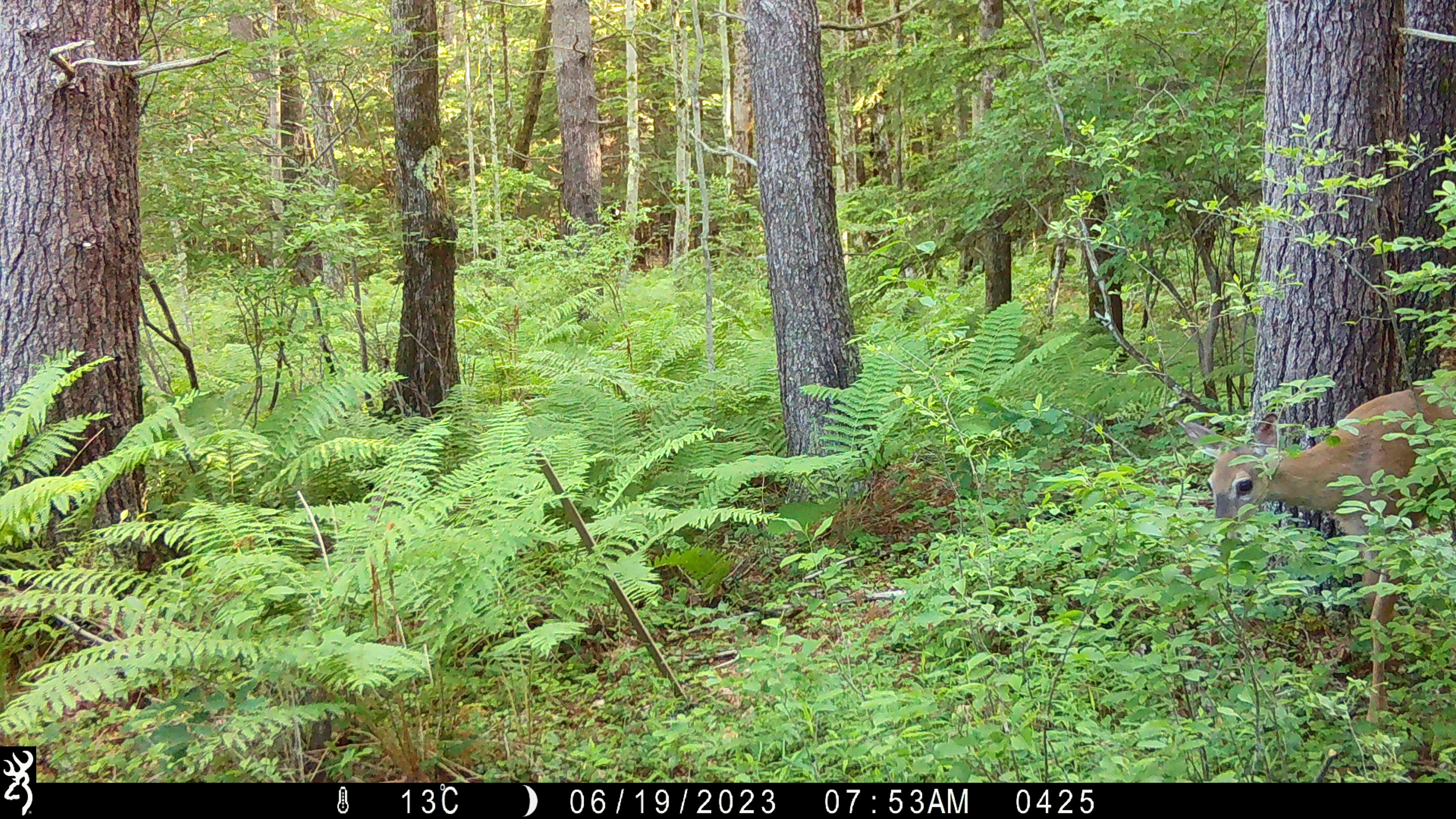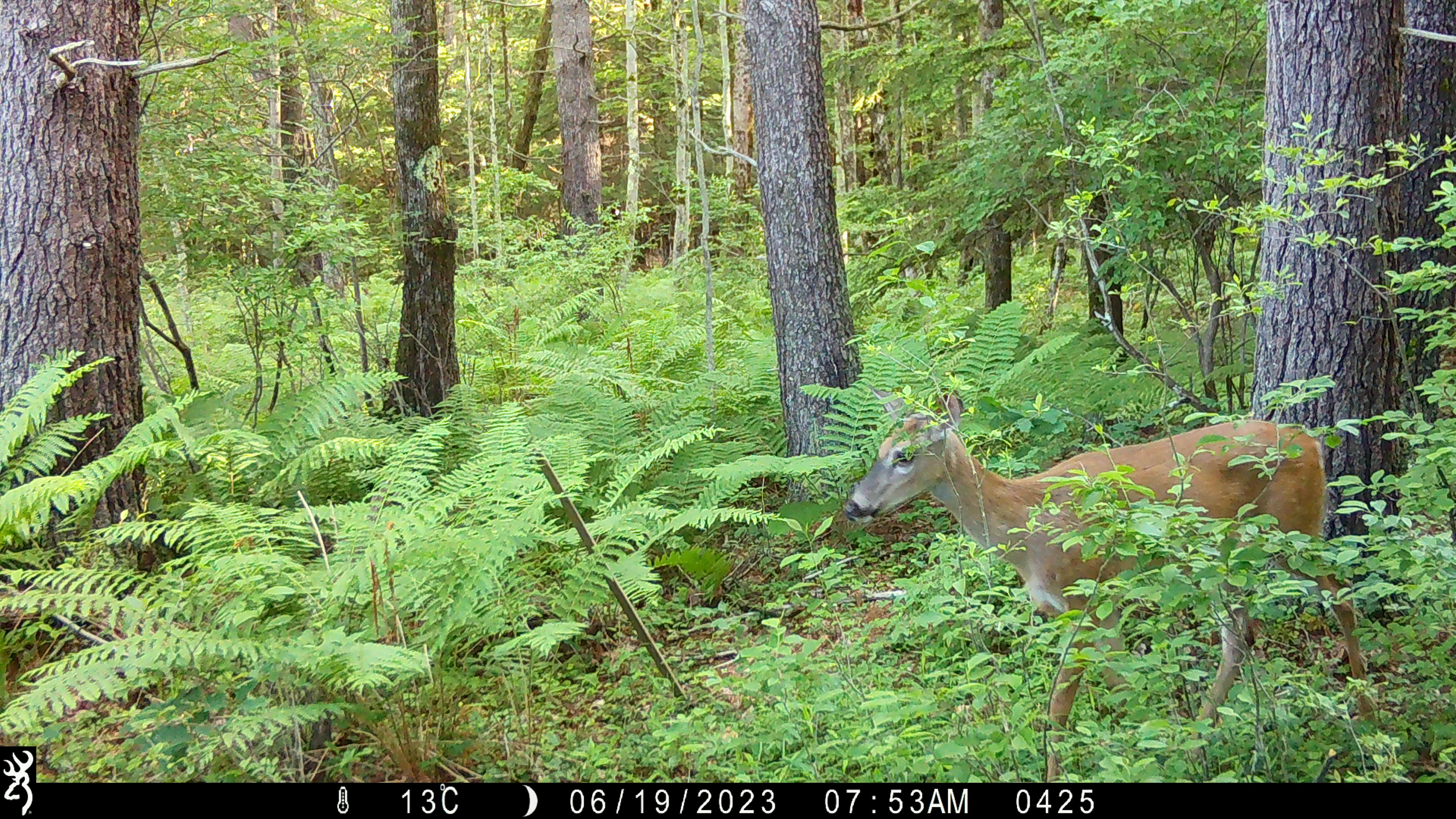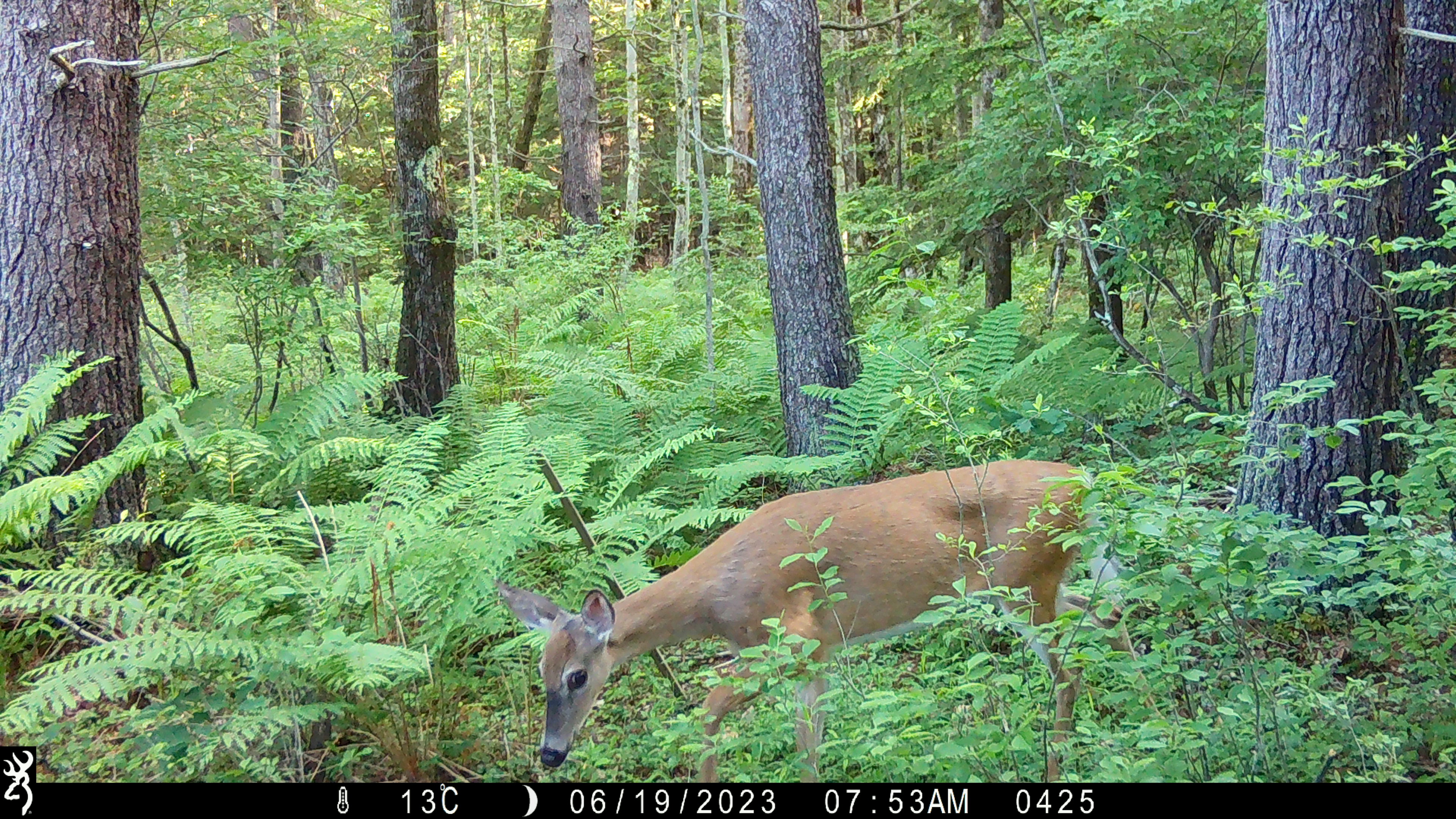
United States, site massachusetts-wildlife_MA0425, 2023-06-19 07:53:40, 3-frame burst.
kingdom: Animalia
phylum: Chordata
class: Mammalia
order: Artiodactyla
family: Cervidae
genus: Odocoileus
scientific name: Odocoileus virginianus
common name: white-tailed deer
White-tailed deer (Odocoileus virginianus).